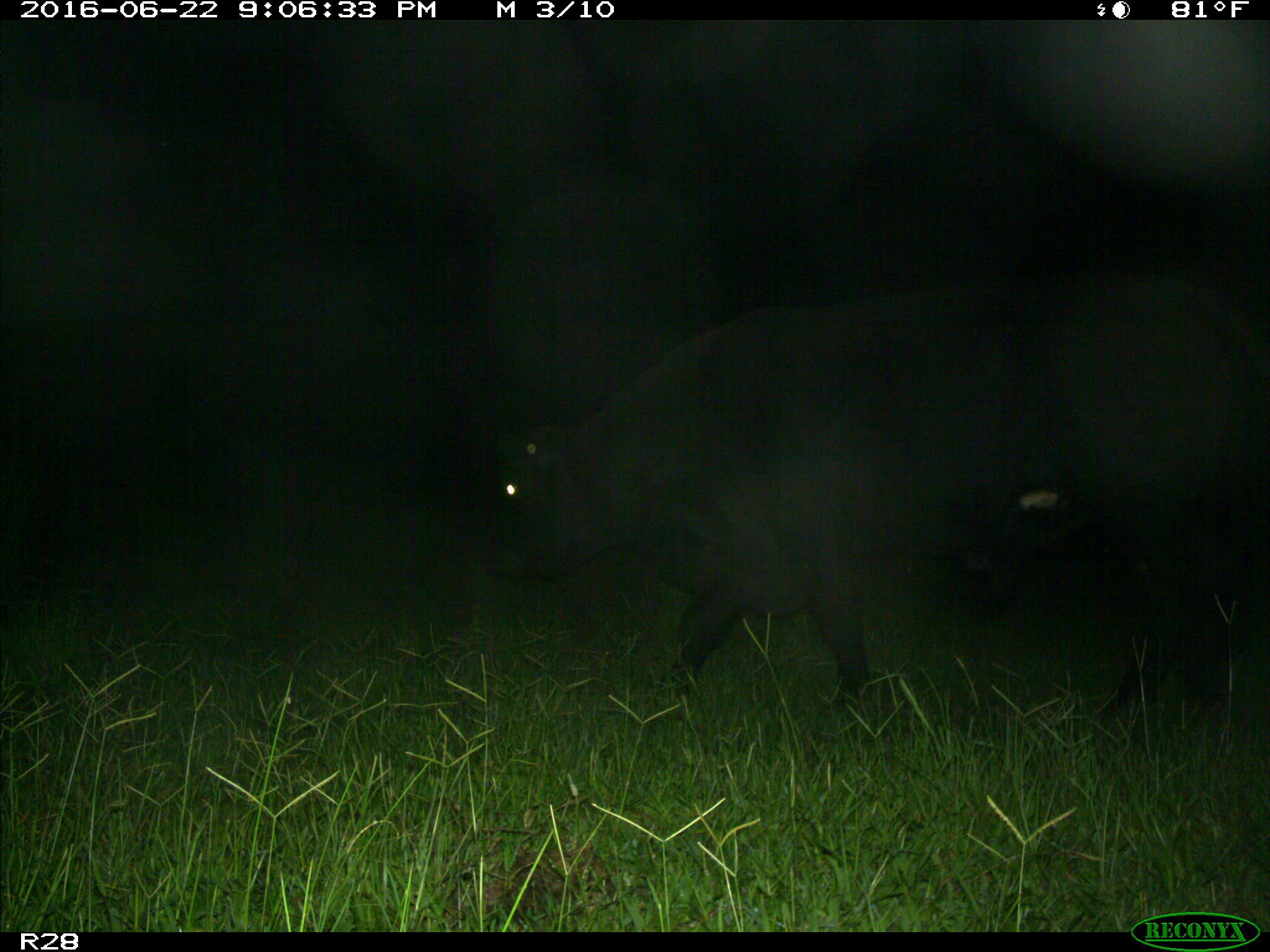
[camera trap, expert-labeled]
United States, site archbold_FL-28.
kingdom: Animalia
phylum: Chordata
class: Mammalia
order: Artiodactyla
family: Bovidae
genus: Bos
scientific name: Bos taurus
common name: domestic cow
Bos taurus (domestic cow).